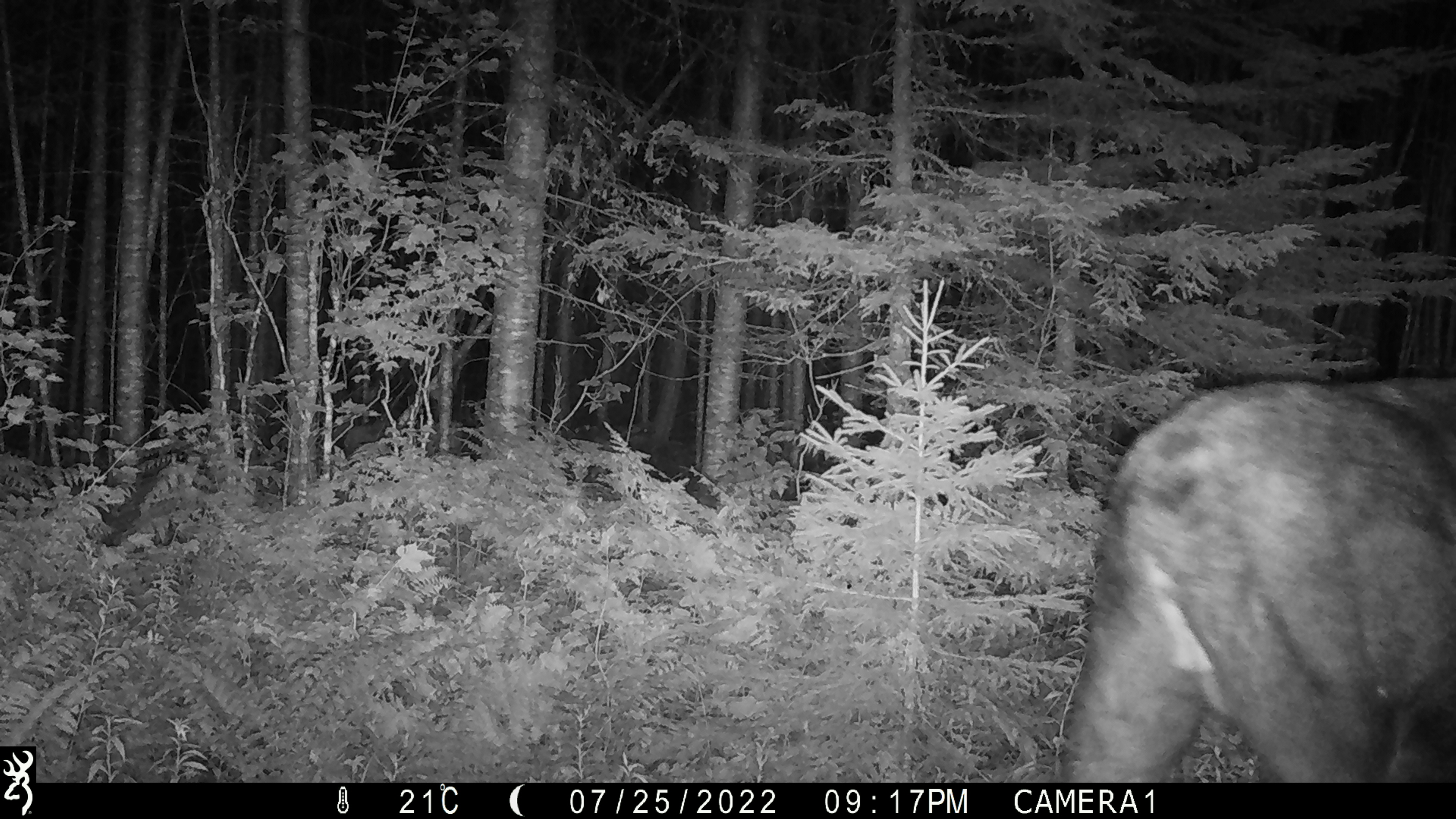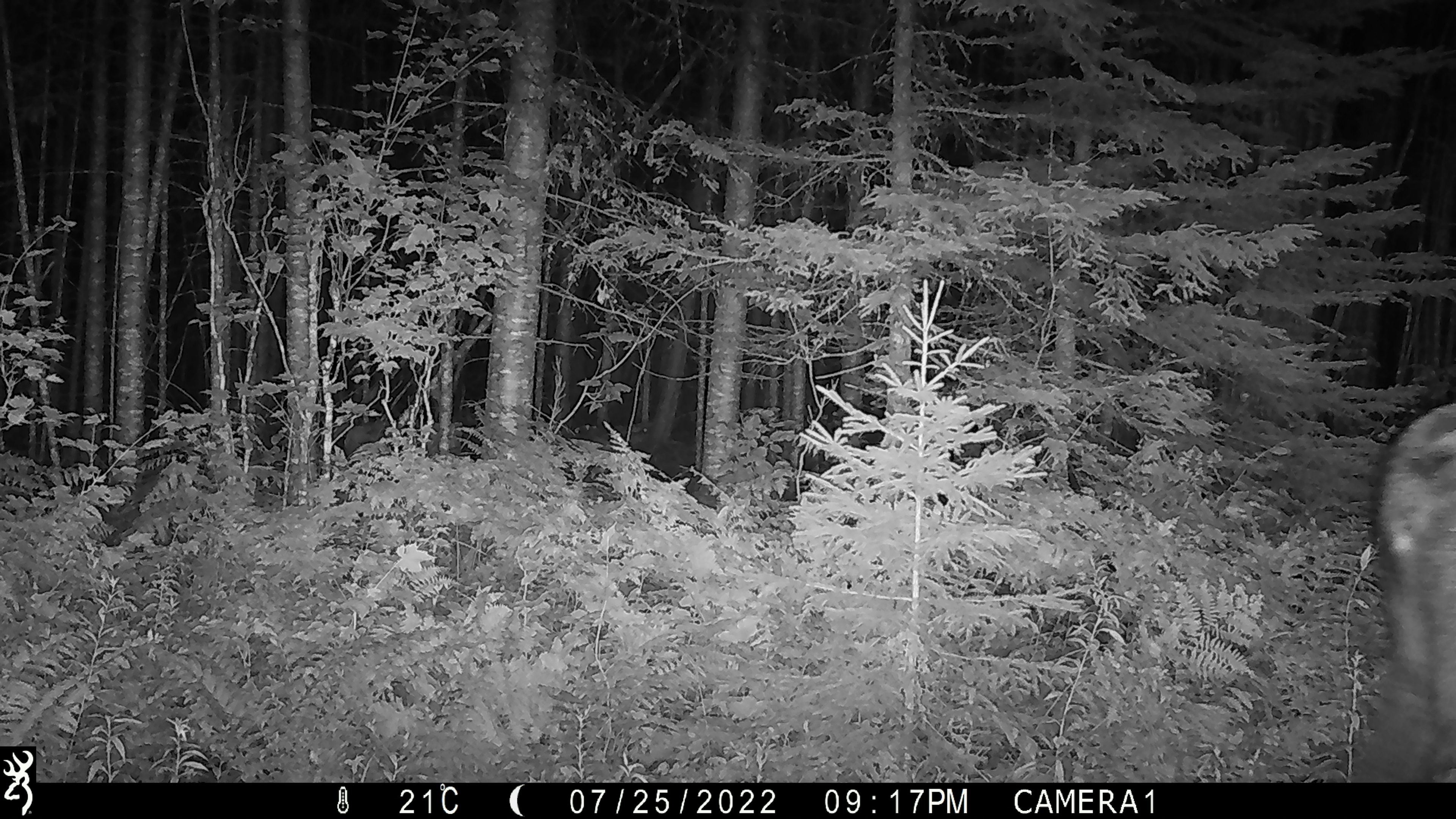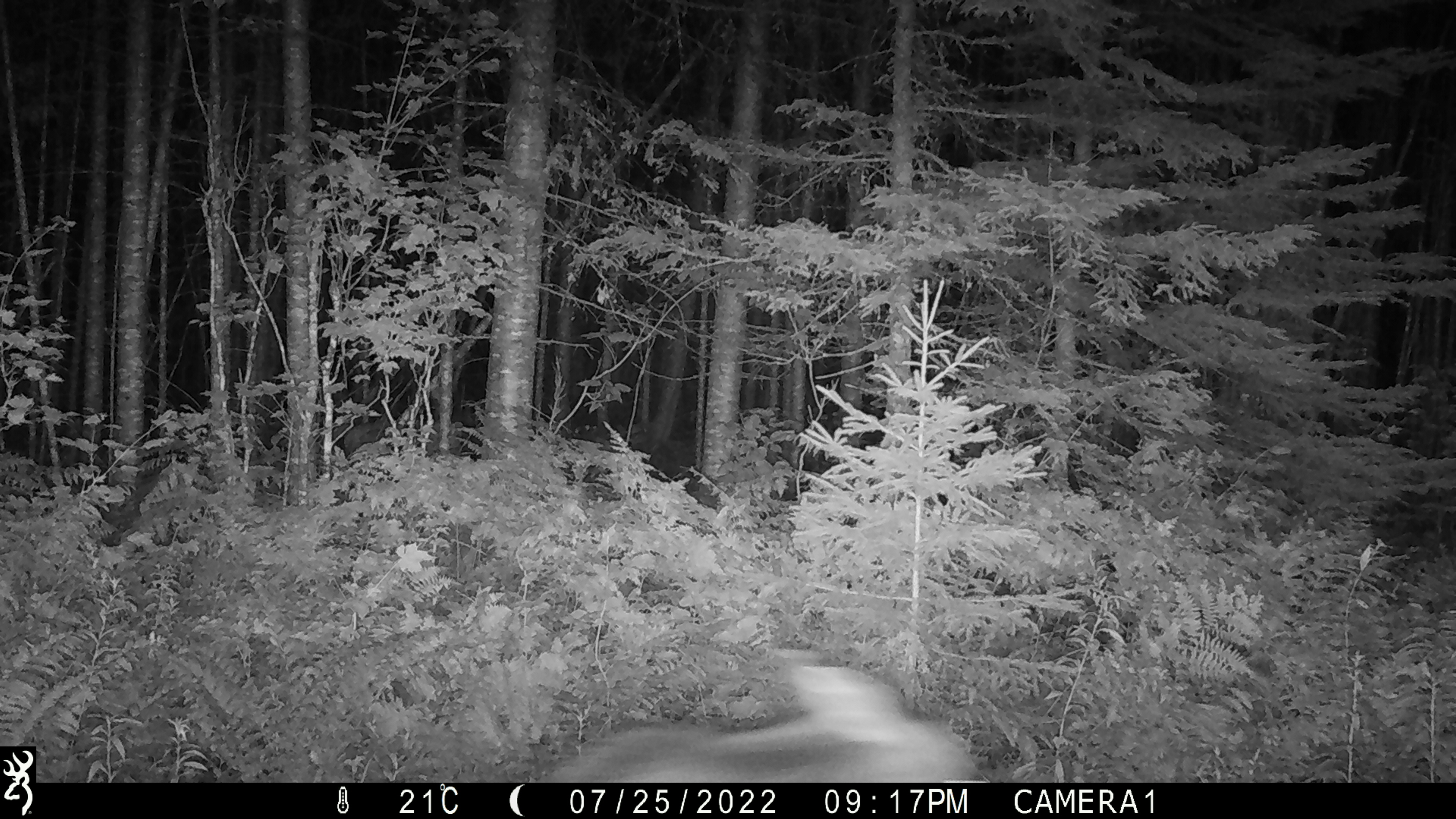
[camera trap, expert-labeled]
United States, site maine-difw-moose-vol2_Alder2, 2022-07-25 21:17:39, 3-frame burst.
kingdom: Animalia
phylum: Chordata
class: Mammalia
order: Artiodactyla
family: Cervidae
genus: Alces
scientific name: Alces alces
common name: moose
Moose (Alces alces).